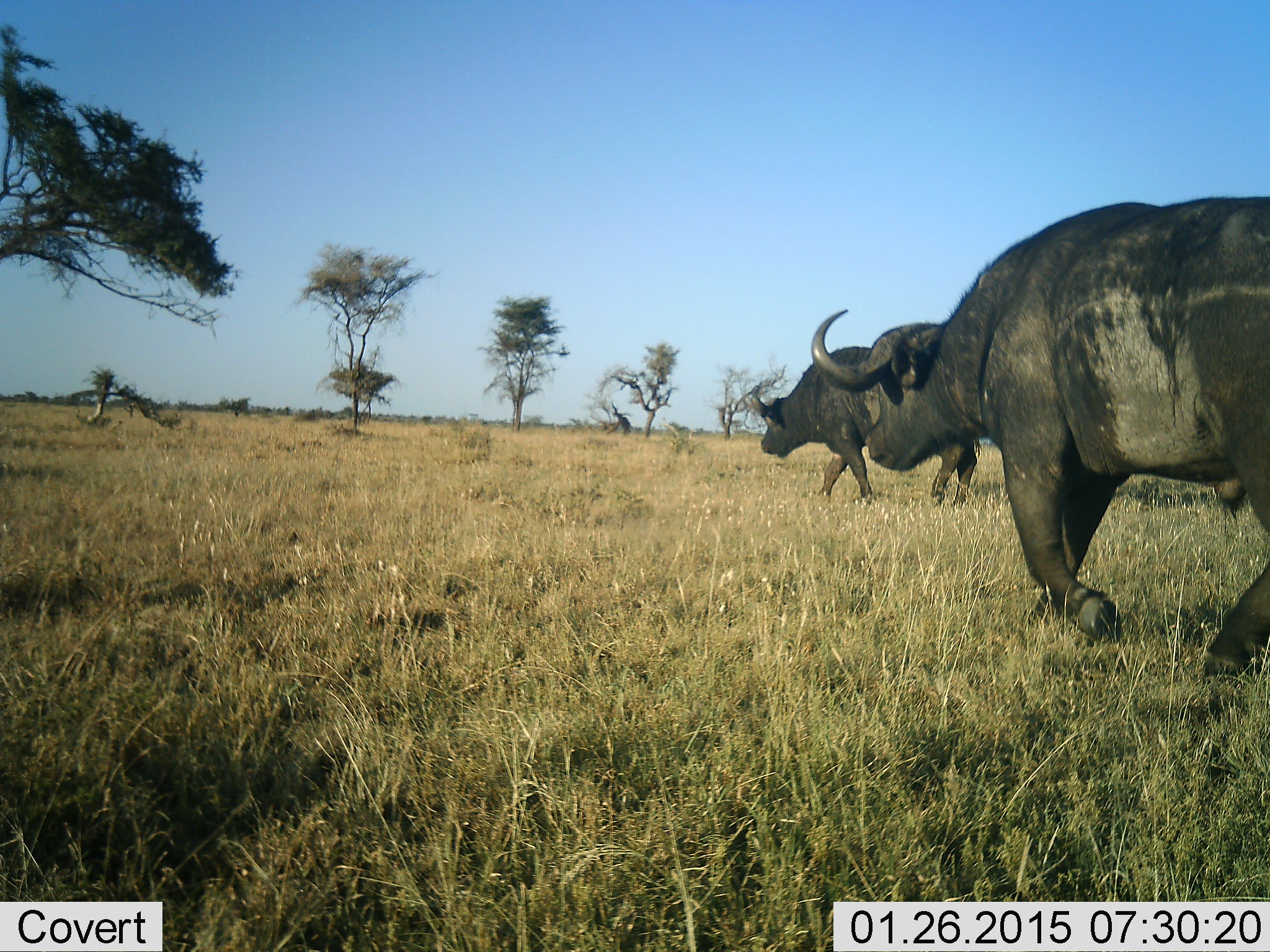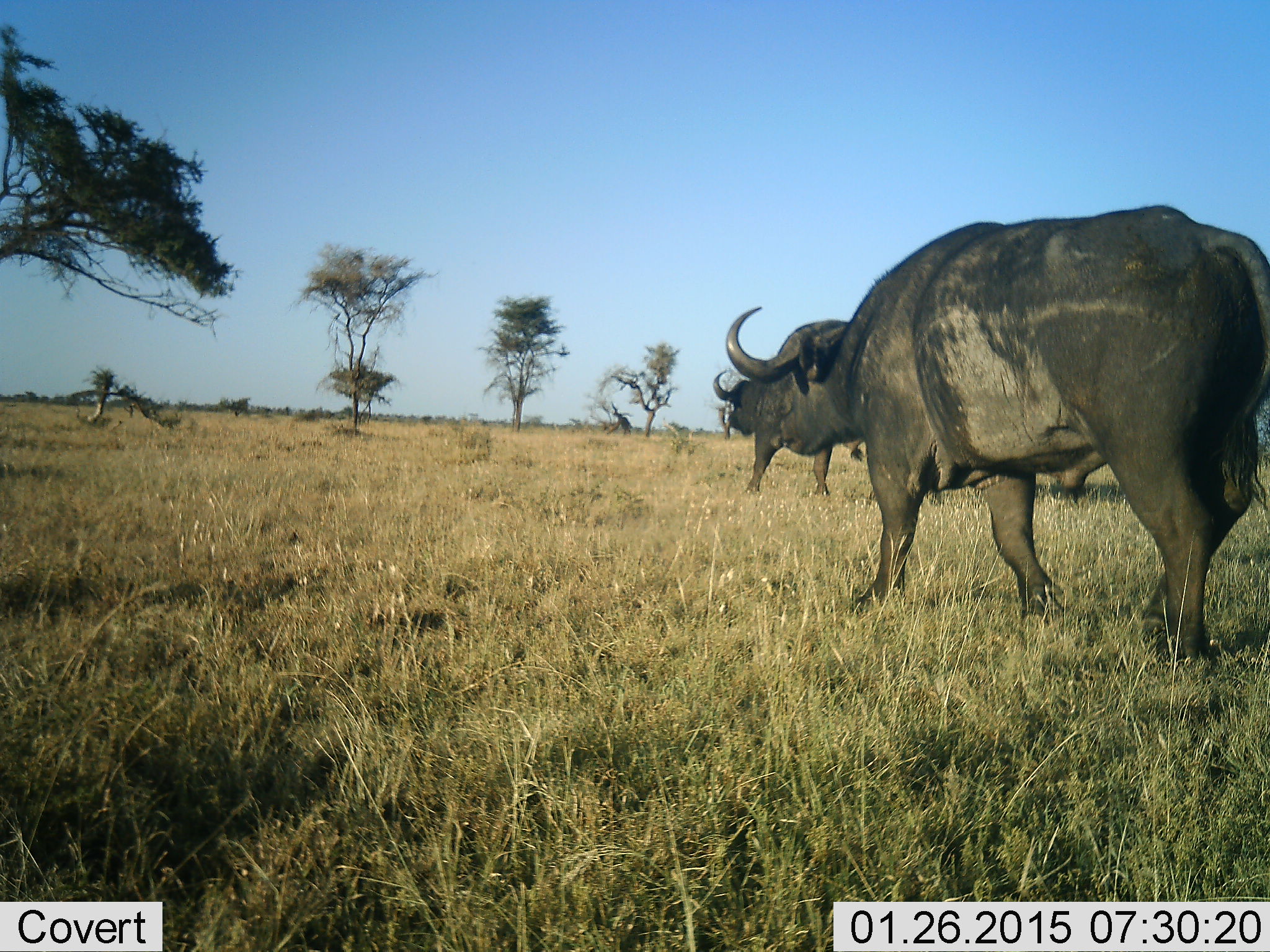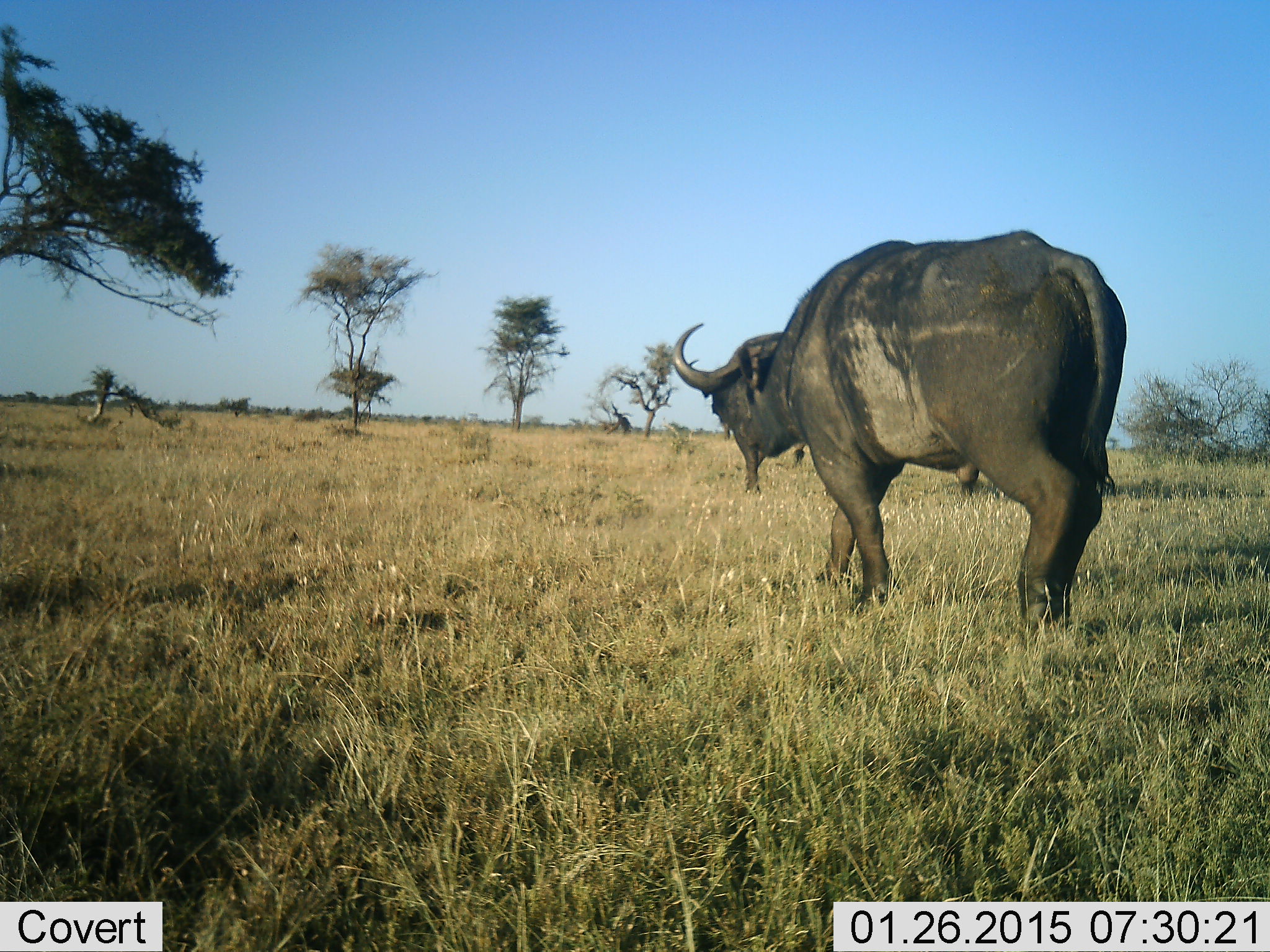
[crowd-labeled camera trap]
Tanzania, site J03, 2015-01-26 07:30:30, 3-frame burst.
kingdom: Animalia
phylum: Chordata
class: Mammalia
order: Artiodactyla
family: Bovidae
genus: Syncerus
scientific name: Syncerus caffer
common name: cape buffalo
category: buffalo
Buffalo (cape buffalo) (Syncerus caffer), count 2. Behavior (volunteer vote fractions): standing 0%, resting 0%, moving 100%, interacting 0%. Young present (vote fraction): 0%. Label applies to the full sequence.